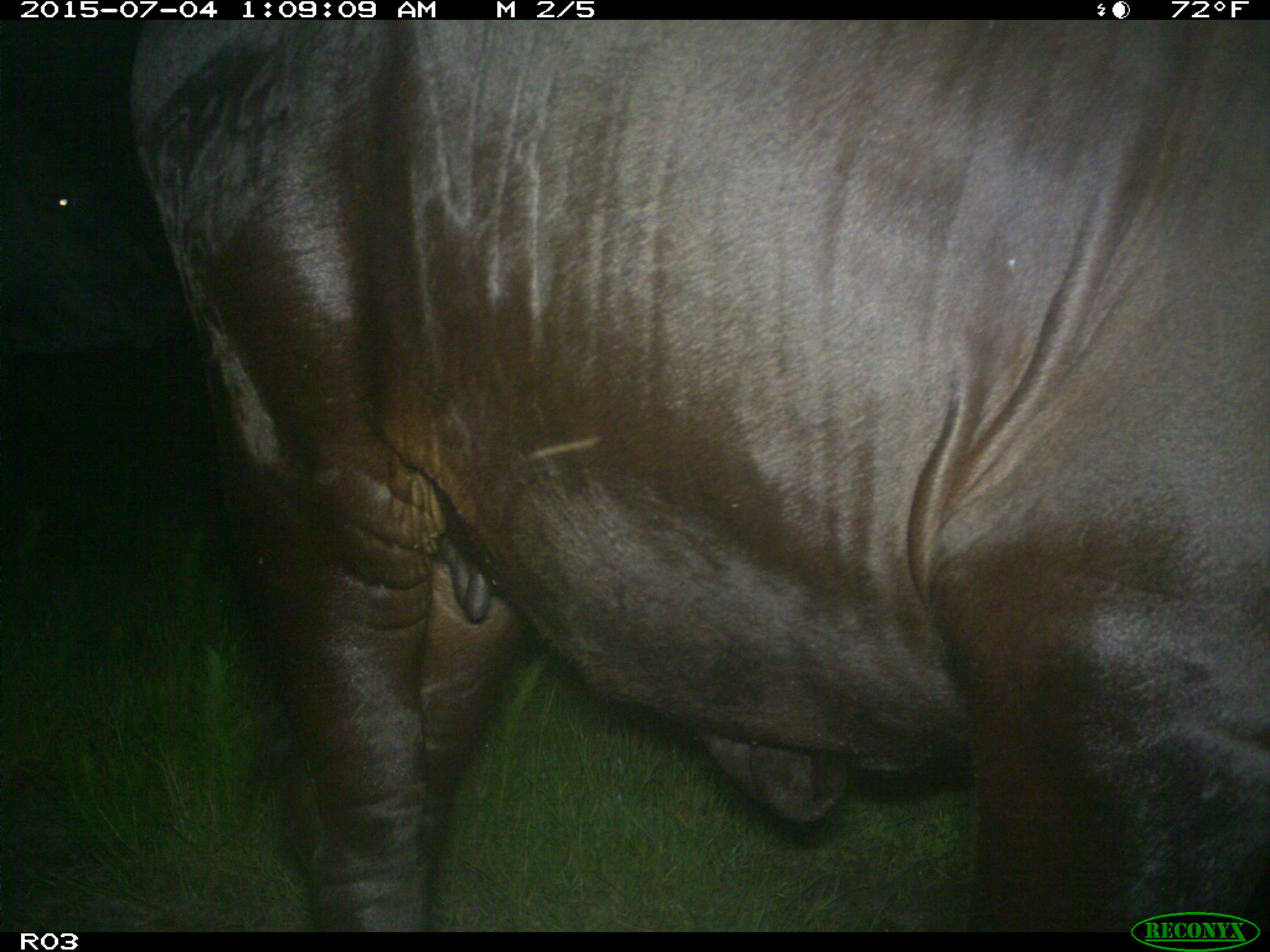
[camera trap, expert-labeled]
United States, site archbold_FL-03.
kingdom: Animalia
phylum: Chordata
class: Mammalia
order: Artiodactyla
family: Bovidae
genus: Bos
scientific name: Bos taurus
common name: domestic cow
Bos taurus (domestic cow).